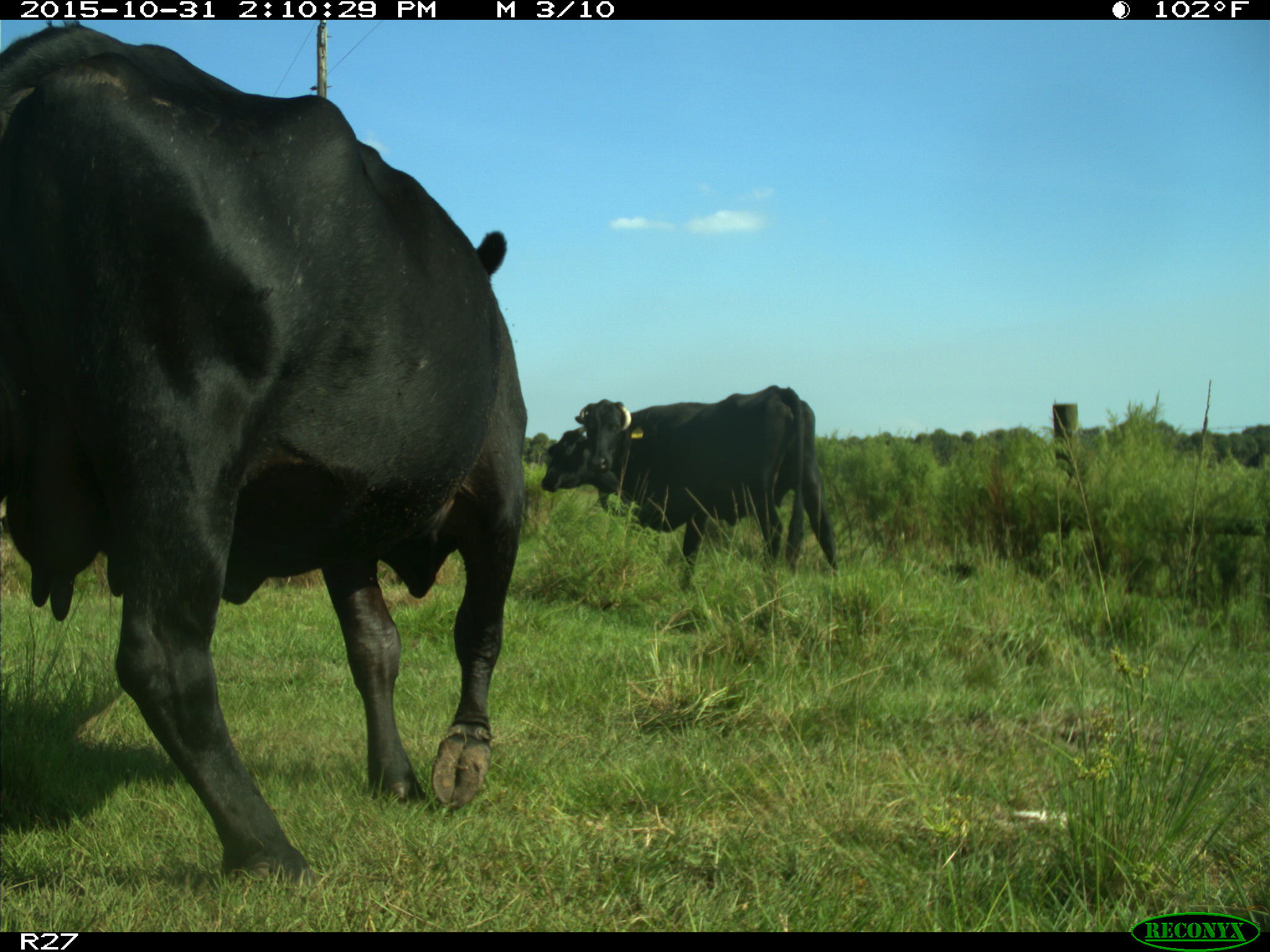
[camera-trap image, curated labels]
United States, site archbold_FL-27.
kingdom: Animalia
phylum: Chordata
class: Mammalia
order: Artiodactyla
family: Bovidae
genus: Bos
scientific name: Bos taurus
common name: domestic cow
Bos taurus (domestic cow).